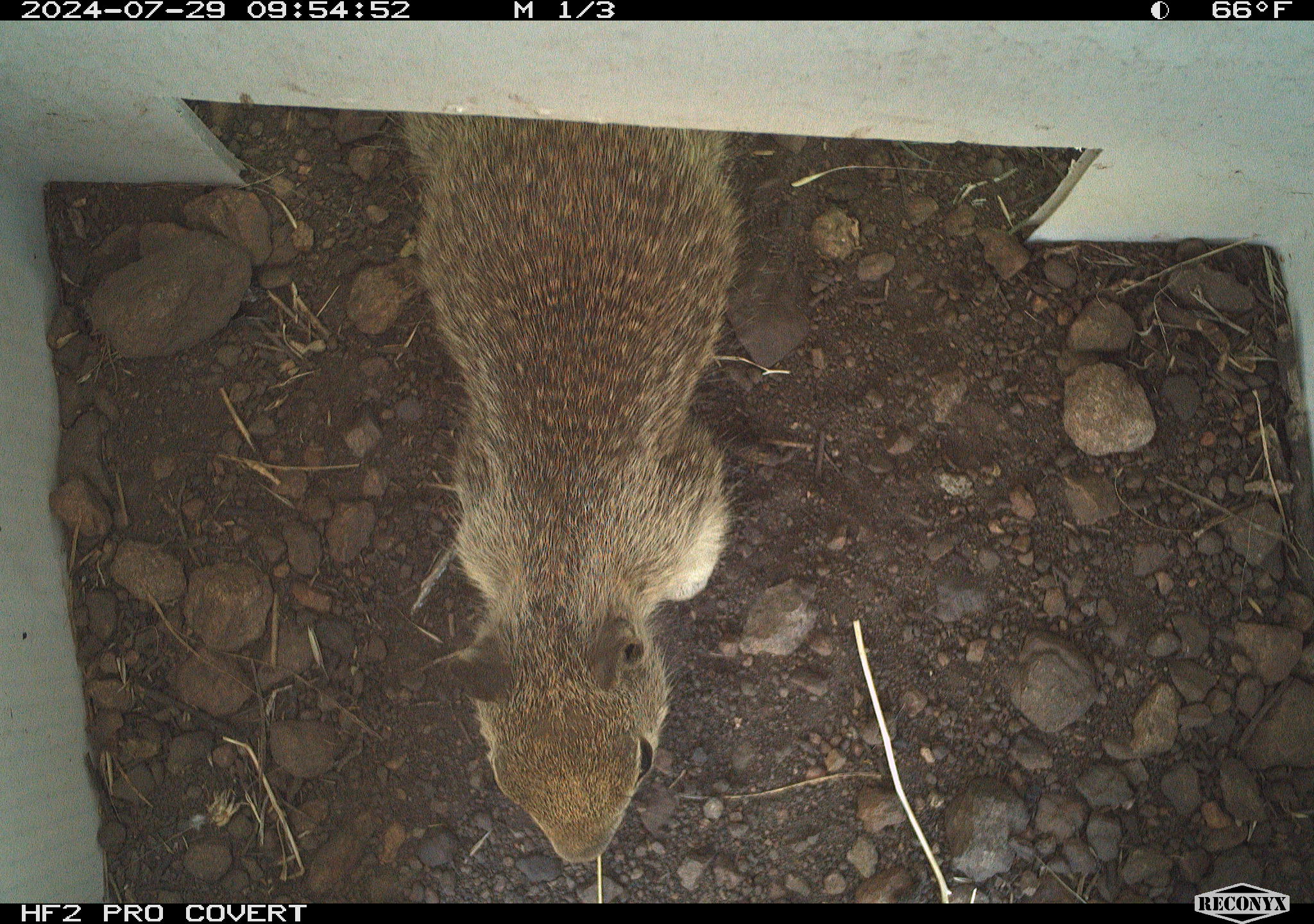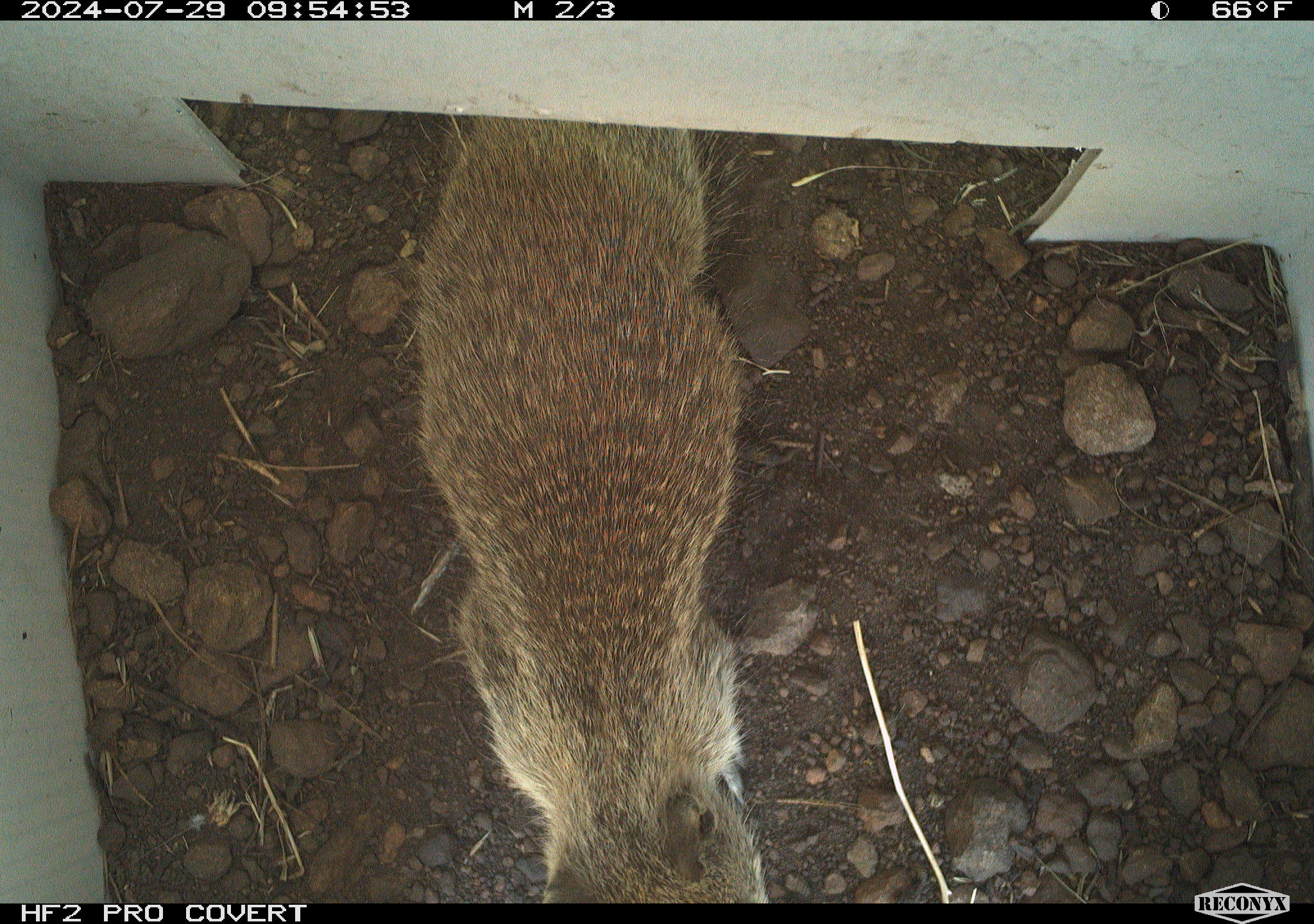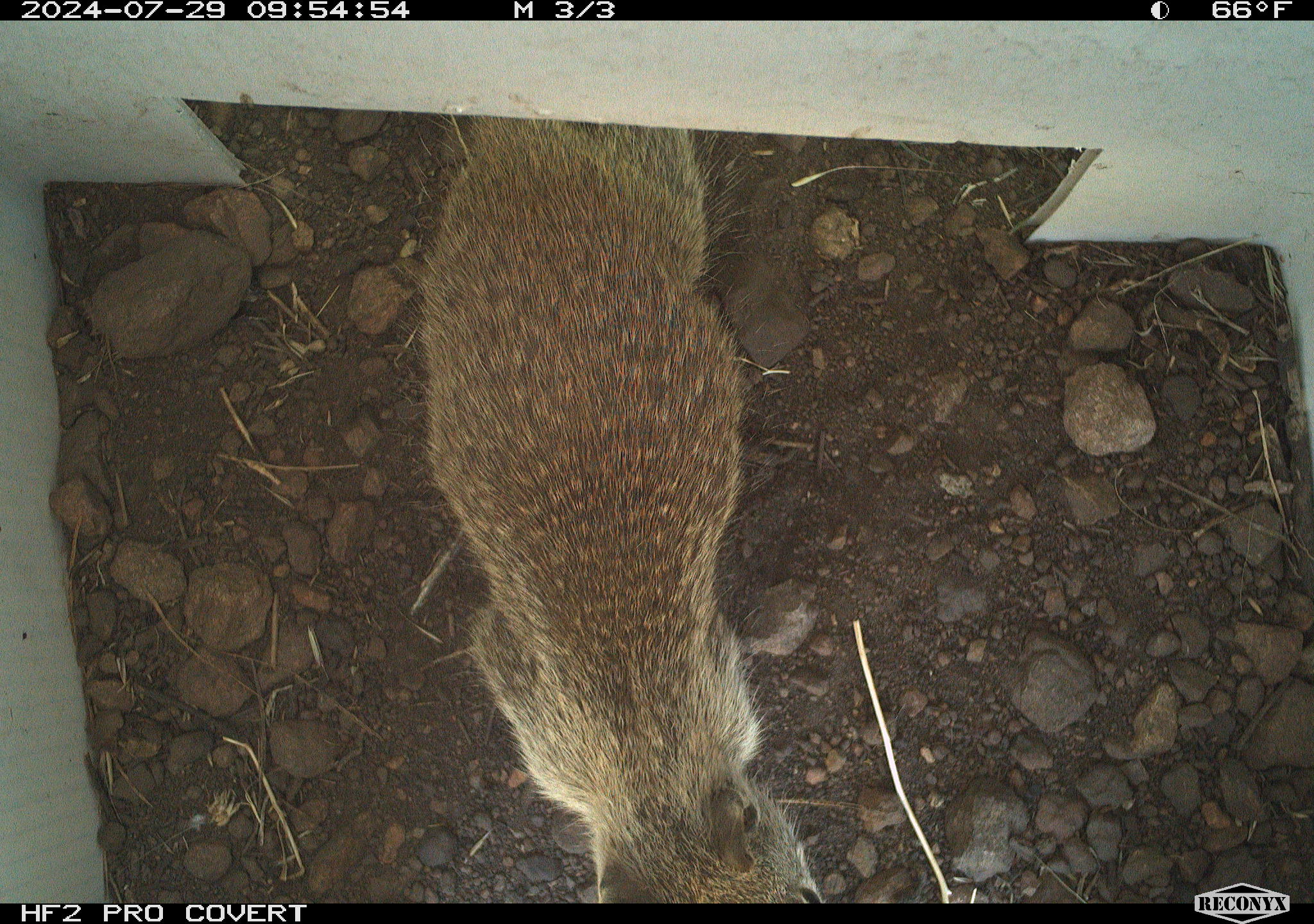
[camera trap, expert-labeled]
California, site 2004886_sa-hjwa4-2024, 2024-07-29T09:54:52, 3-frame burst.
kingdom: Animalia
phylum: Chordata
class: Mammalia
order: Rodentia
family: Sciuridae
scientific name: Sciuridae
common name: squirrels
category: sciuridae family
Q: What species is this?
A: Sciuridae family (squirrels) (Sciuridae).